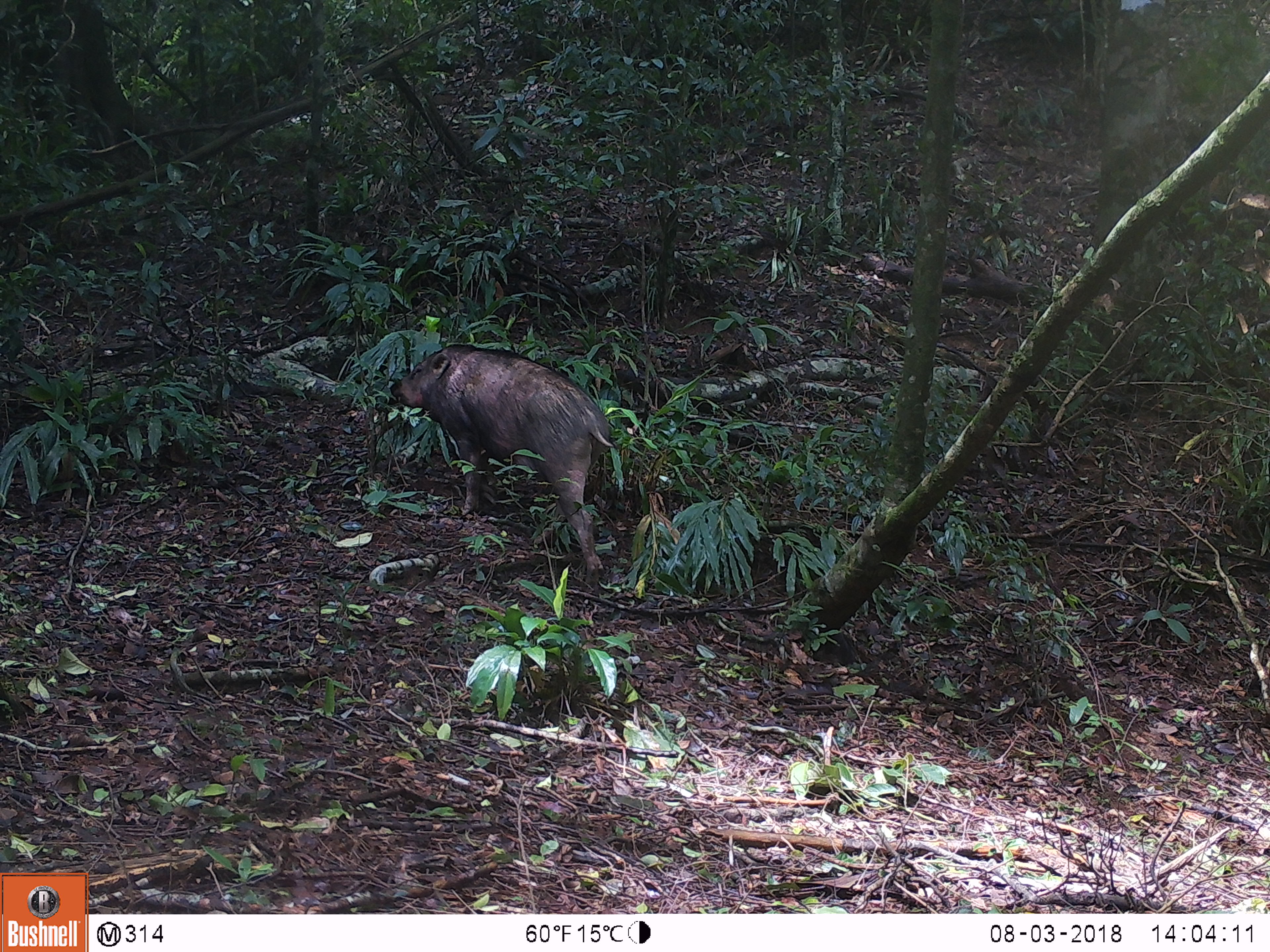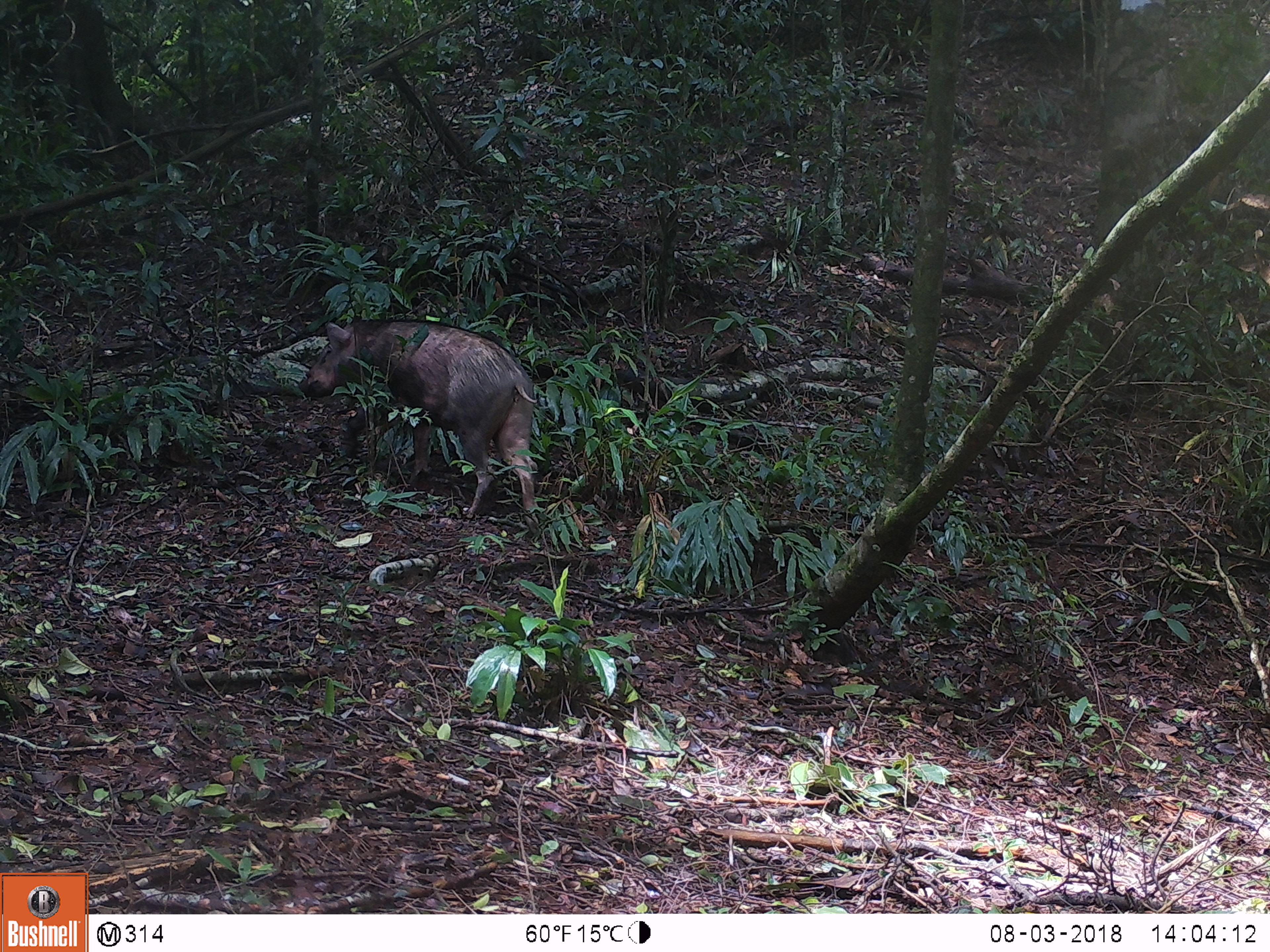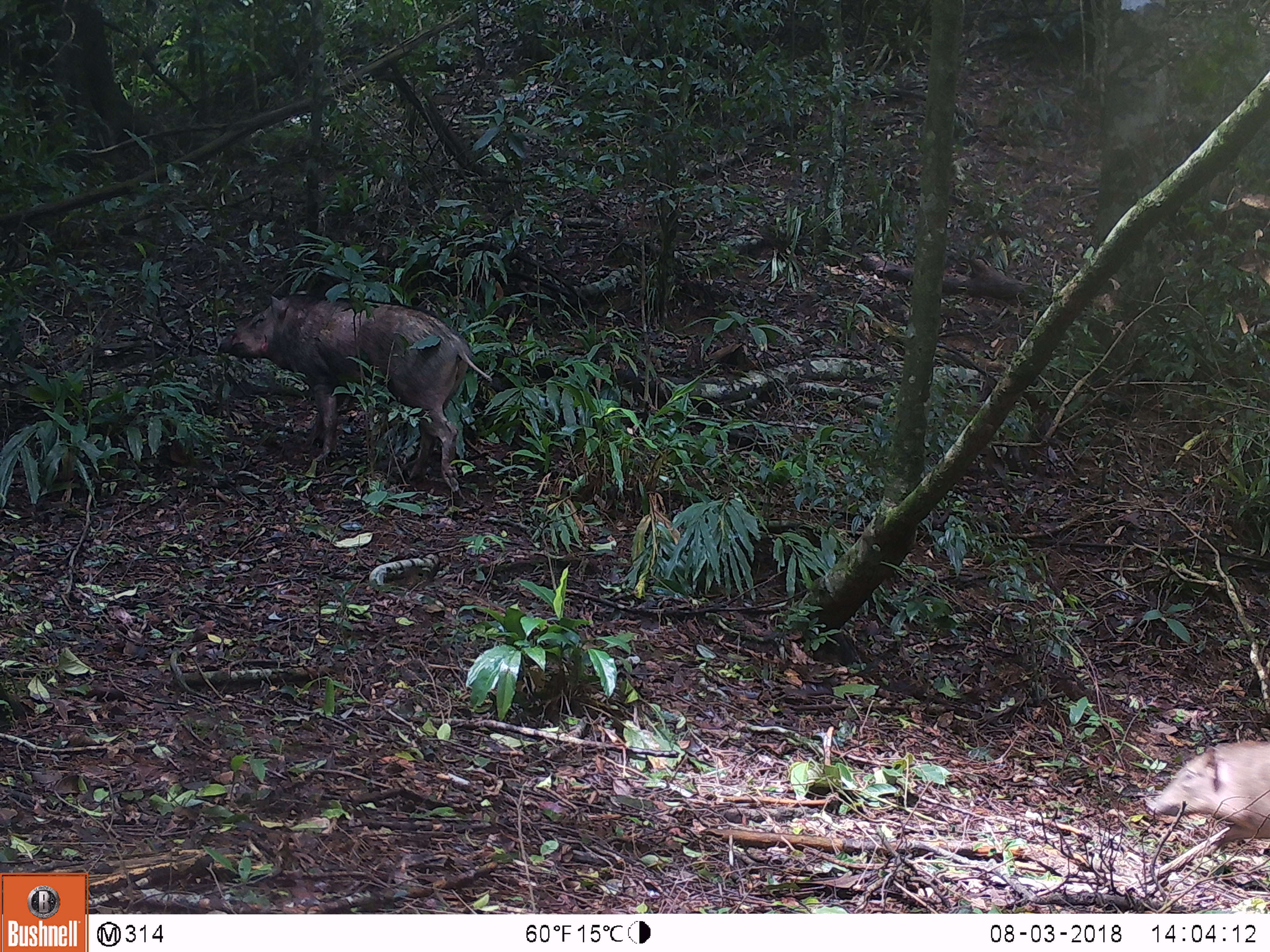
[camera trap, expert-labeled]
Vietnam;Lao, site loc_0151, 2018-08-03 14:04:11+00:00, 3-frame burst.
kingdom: Animalia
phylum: Chordata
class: Mammalia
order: Artiodactyla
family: Suidae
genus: Sus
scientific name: Sus scrofa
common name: eurasian wild pig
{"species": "eurasian wild pig (Sus scrofa)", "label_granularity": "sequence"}